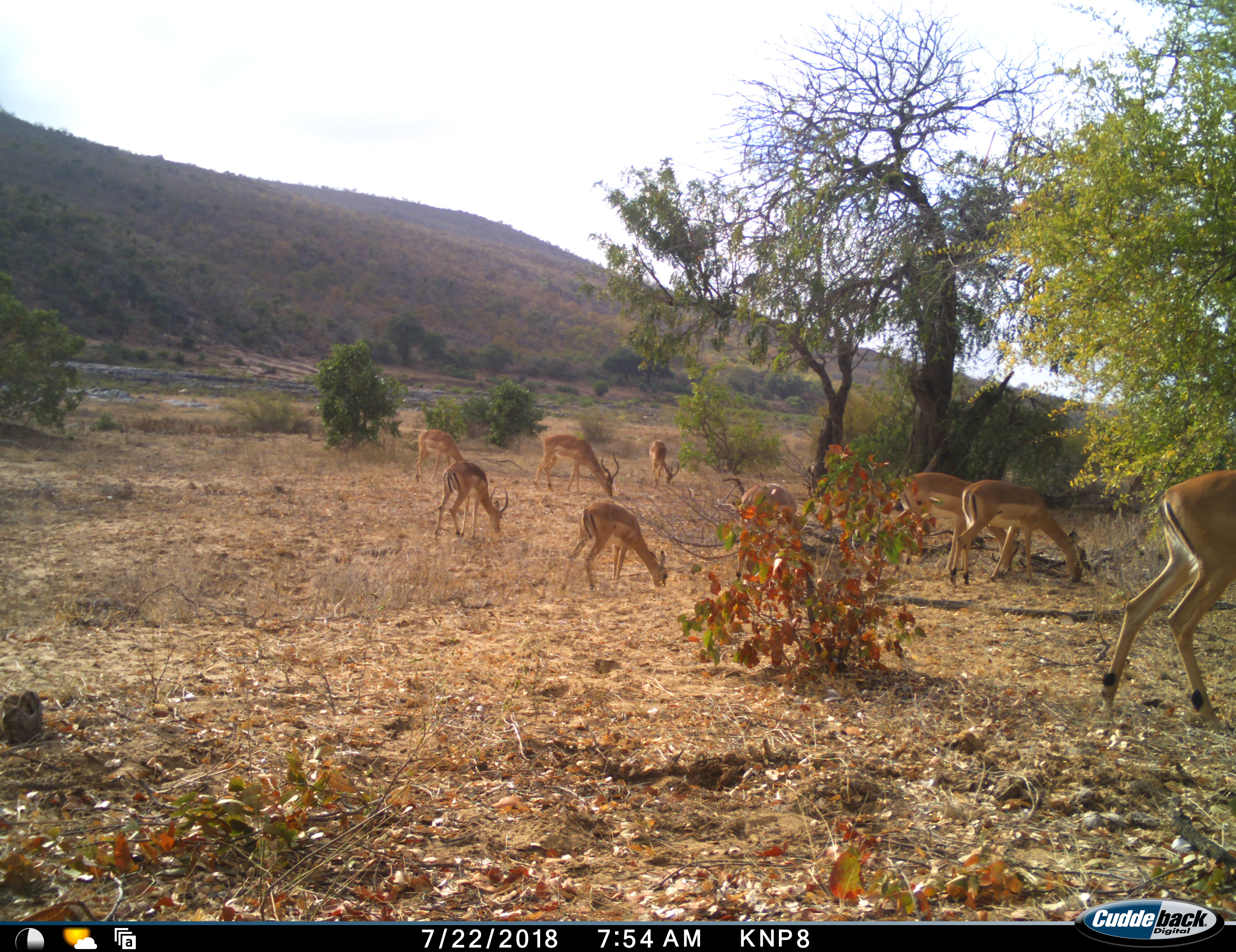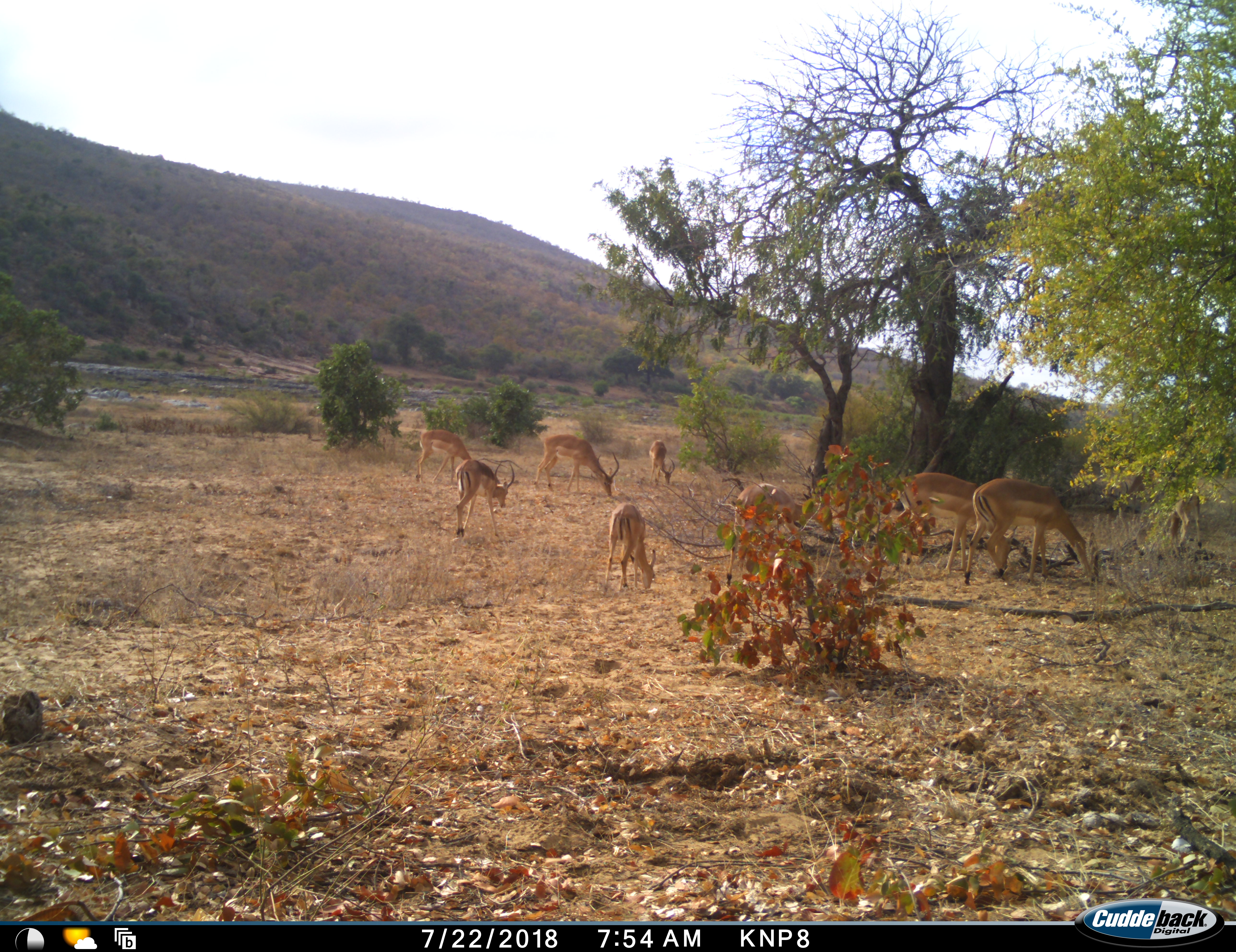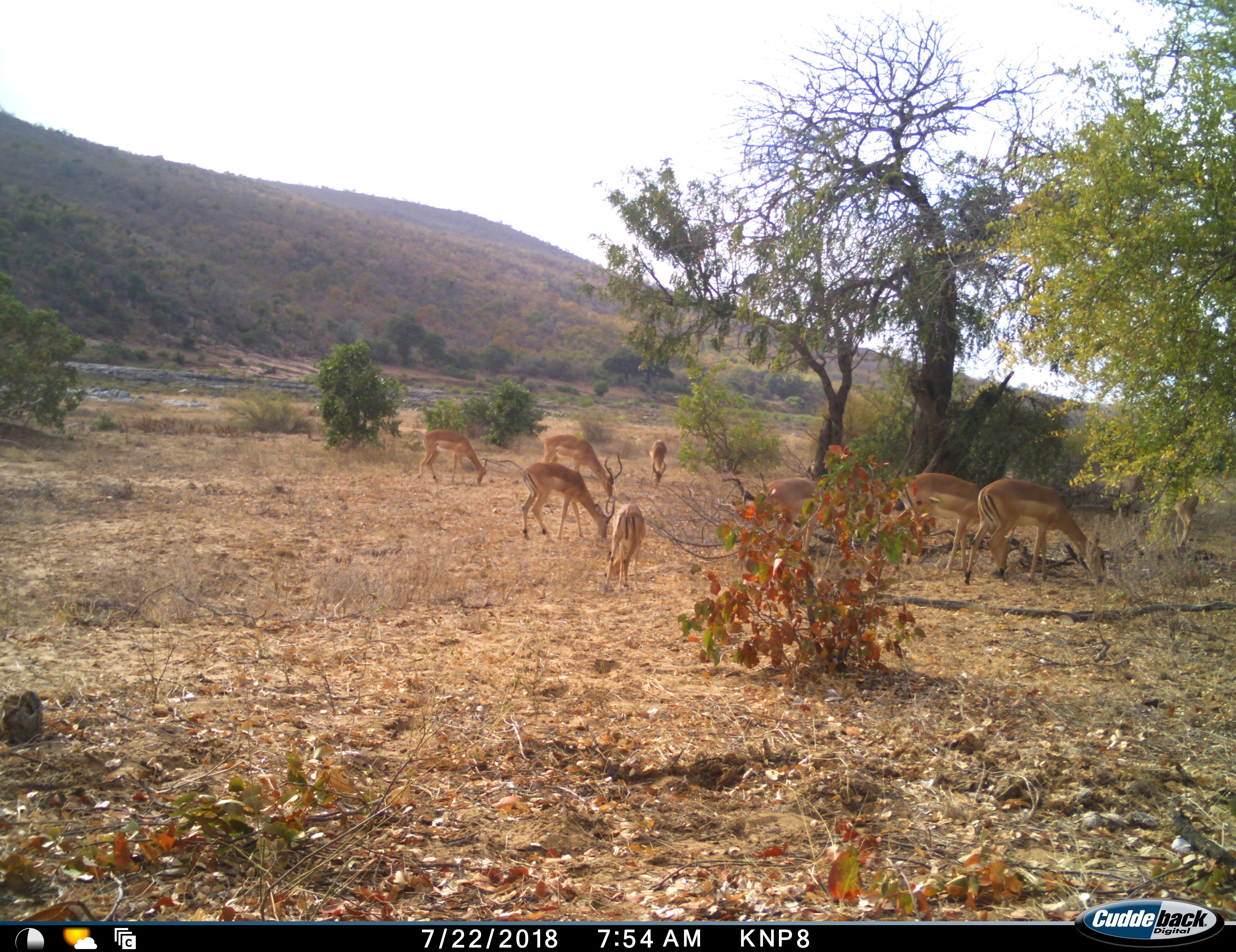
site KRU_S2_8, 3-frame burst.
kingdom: Animalia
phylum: Chordata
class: Mammalia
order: Artiodactyla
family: Bovidae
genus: Aepyceros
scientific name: Aepyceros melampus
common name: impala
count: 9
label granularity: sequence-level